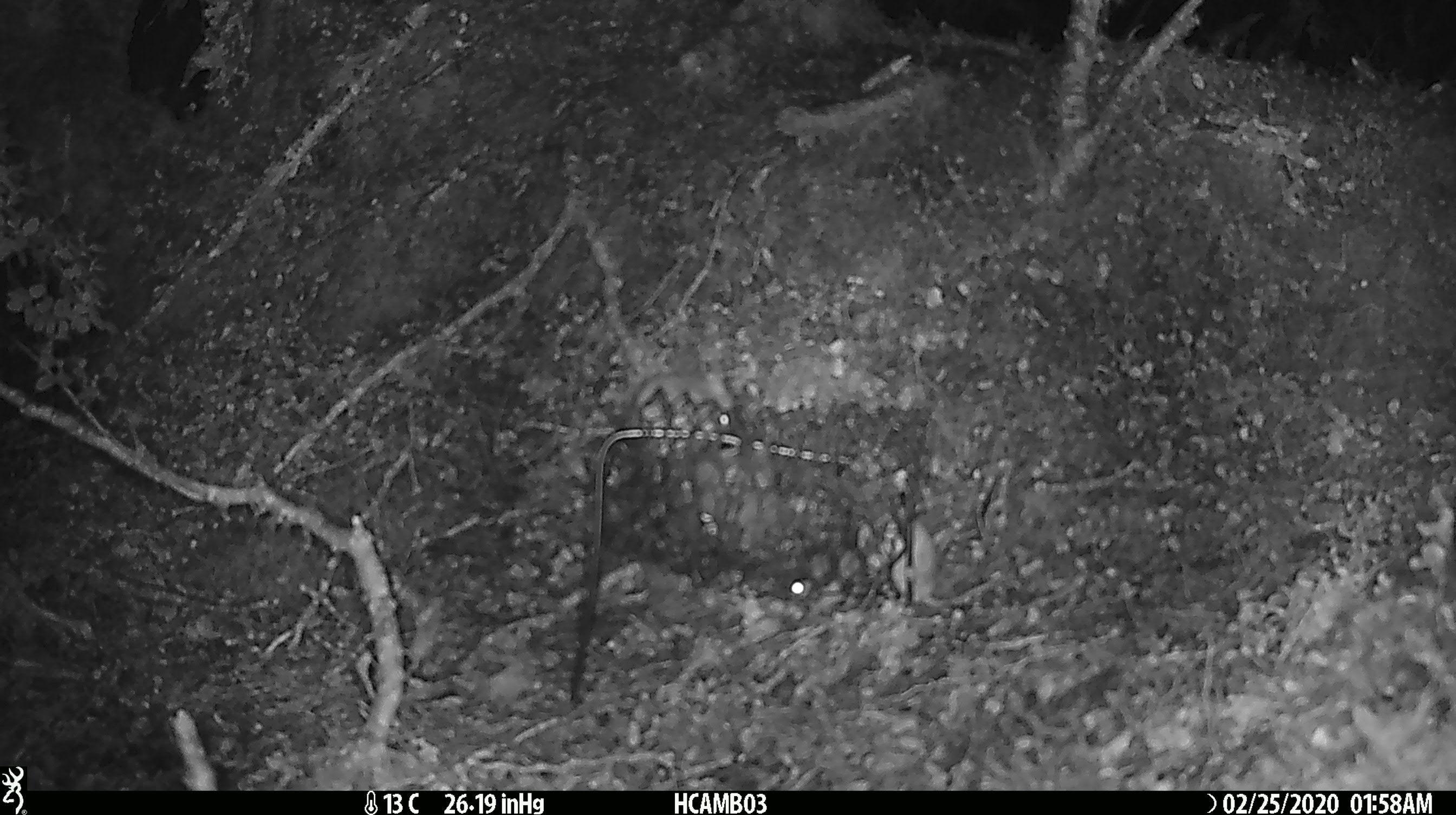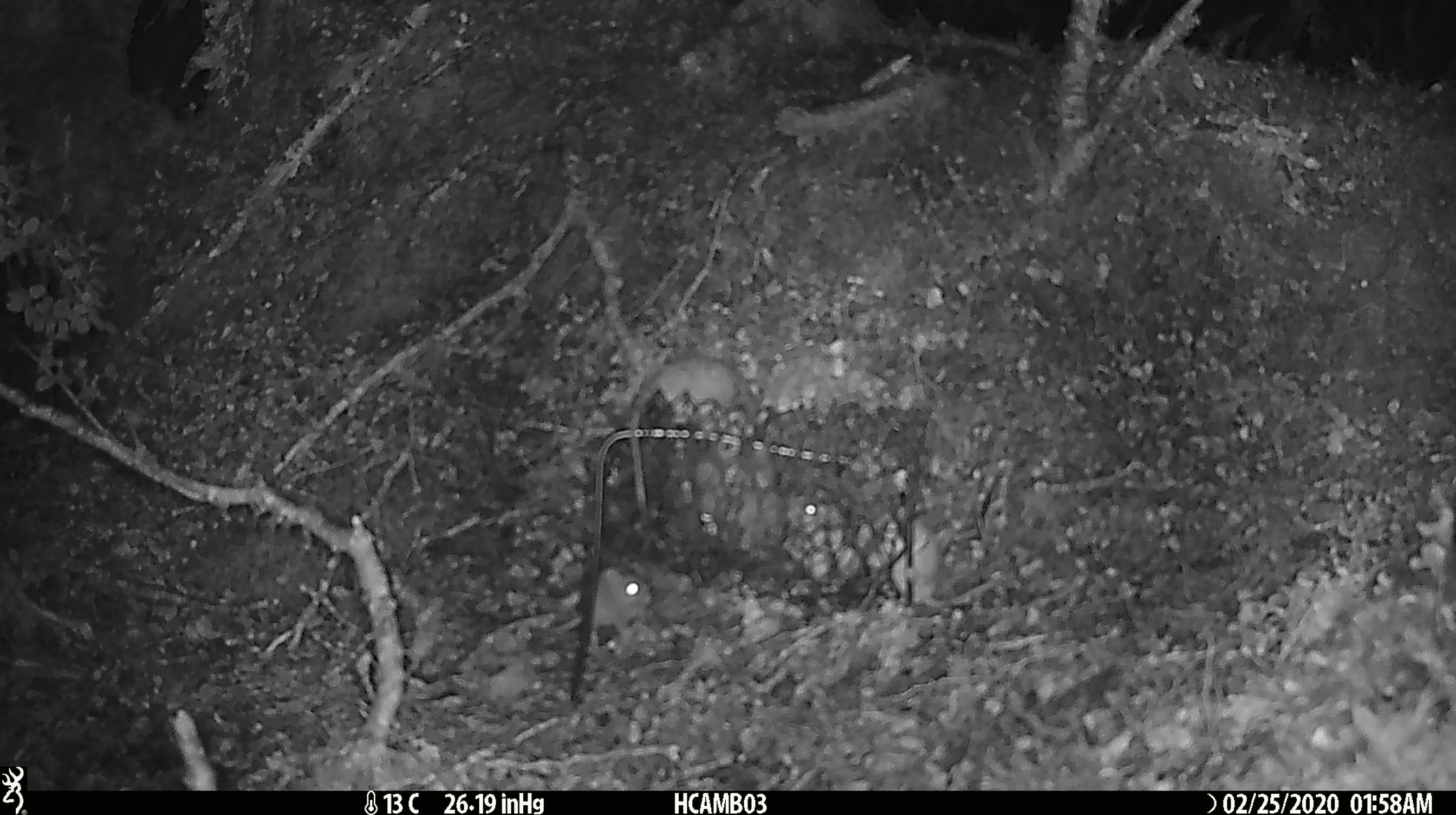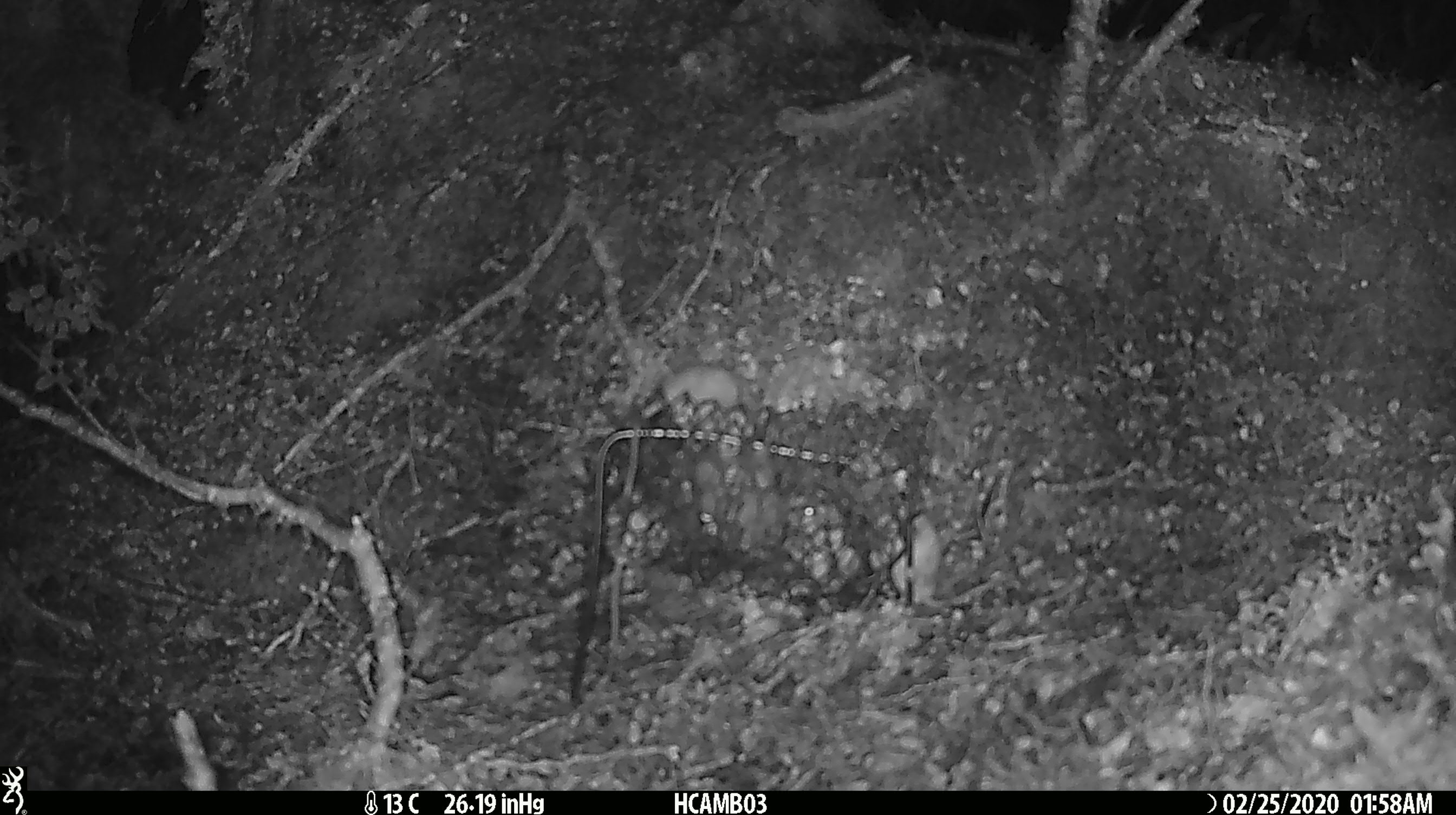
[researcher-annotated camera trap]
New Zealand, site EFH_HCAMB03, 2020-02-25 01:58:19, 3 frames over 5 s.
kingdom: Animalia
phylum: Chordata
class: Mammalia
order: Rodentia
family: Muridae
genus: Mus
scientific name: Mus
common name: mouse